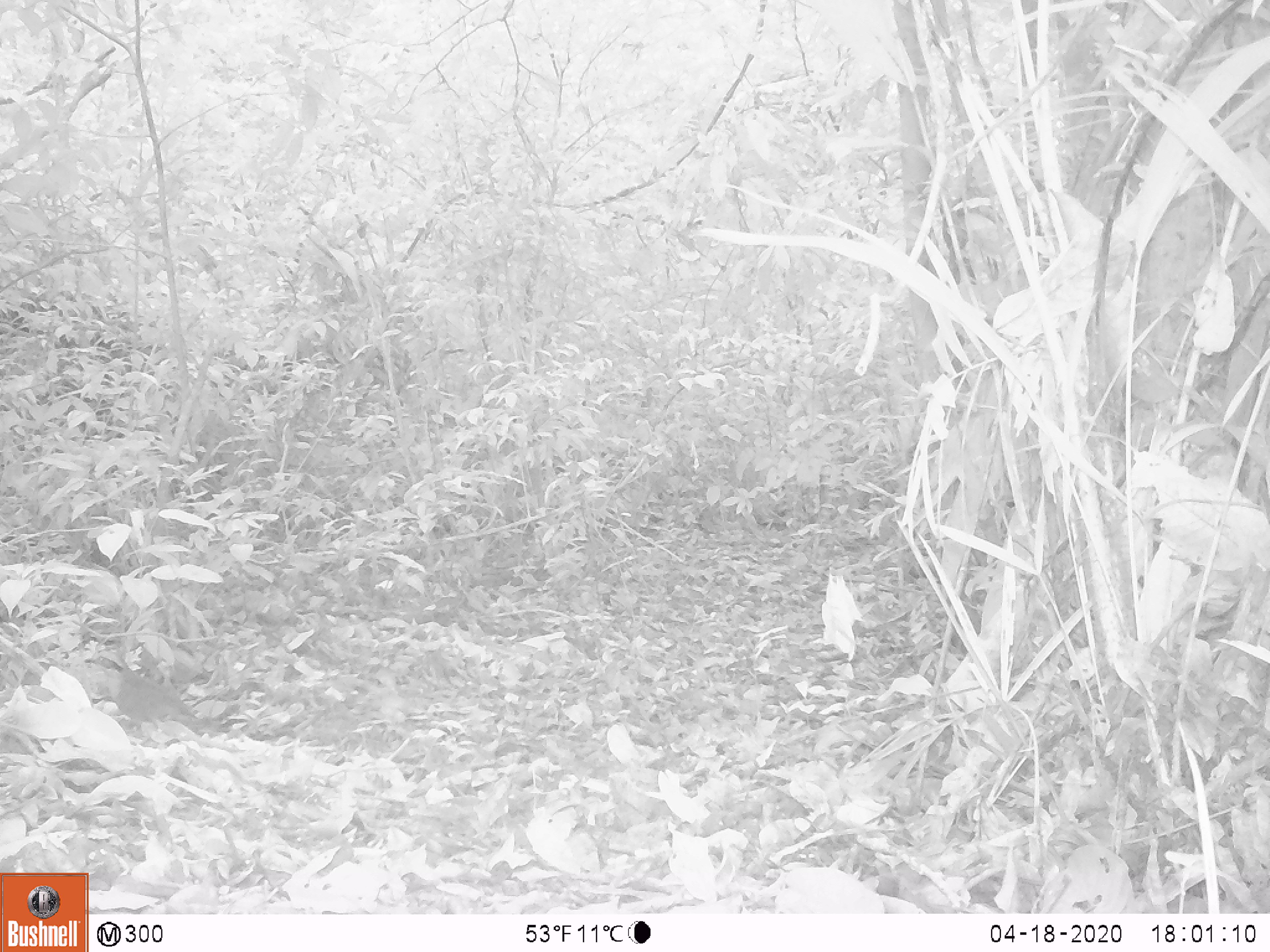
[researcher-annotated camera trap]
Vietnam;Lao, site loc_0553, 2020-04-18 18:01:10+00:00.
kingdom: Animalia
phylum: Chordata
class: Aves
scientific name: Aves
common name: bird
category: unidentified bird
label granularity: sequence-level